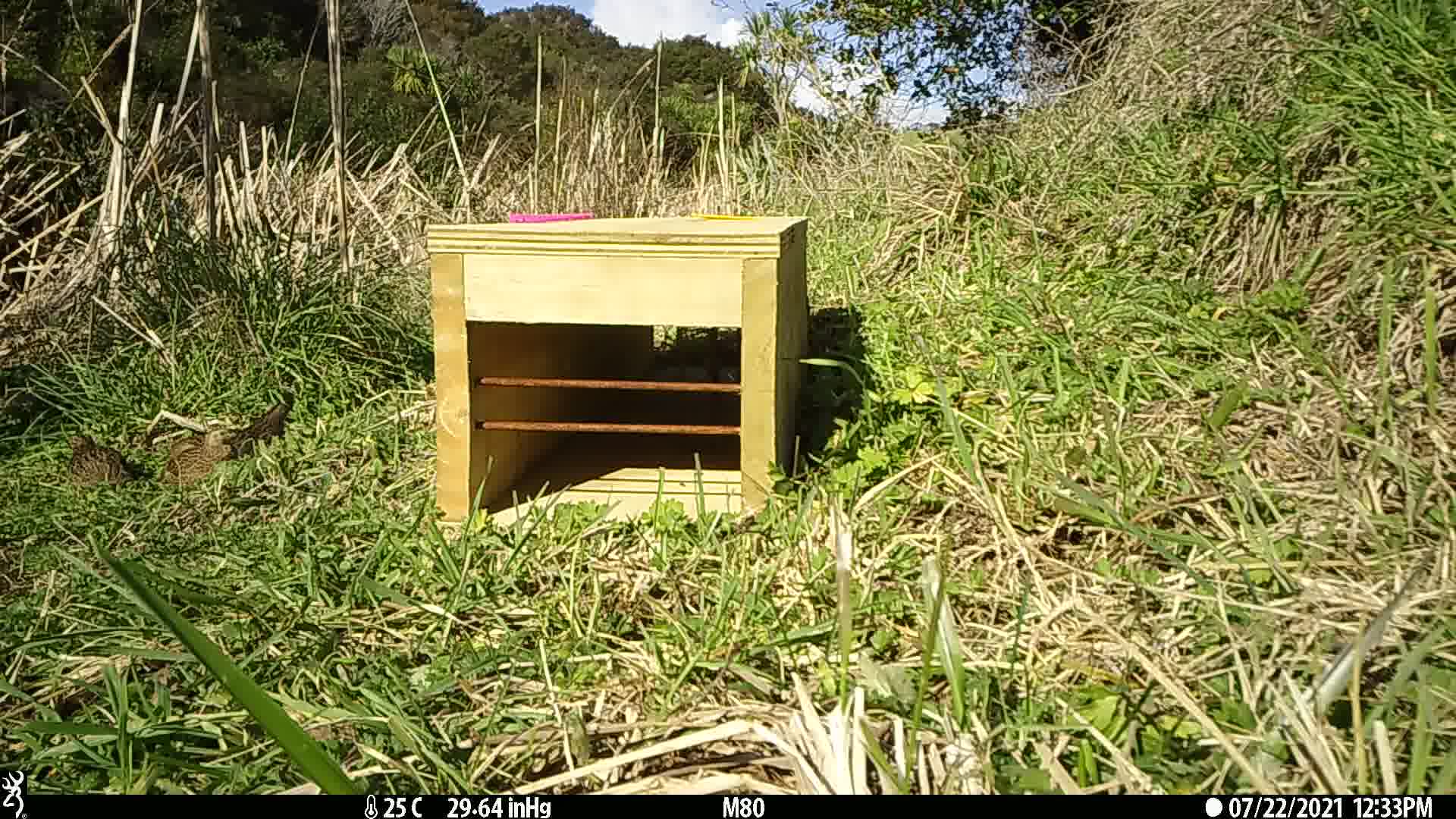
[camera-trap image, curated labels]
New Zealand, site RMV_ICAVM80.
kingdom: Animalia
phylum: Chordata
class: Aves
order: Galliformes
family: Phasianidae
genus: Synoicus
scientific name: Synoicus ypsilophorus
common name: brown quail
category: quail brown